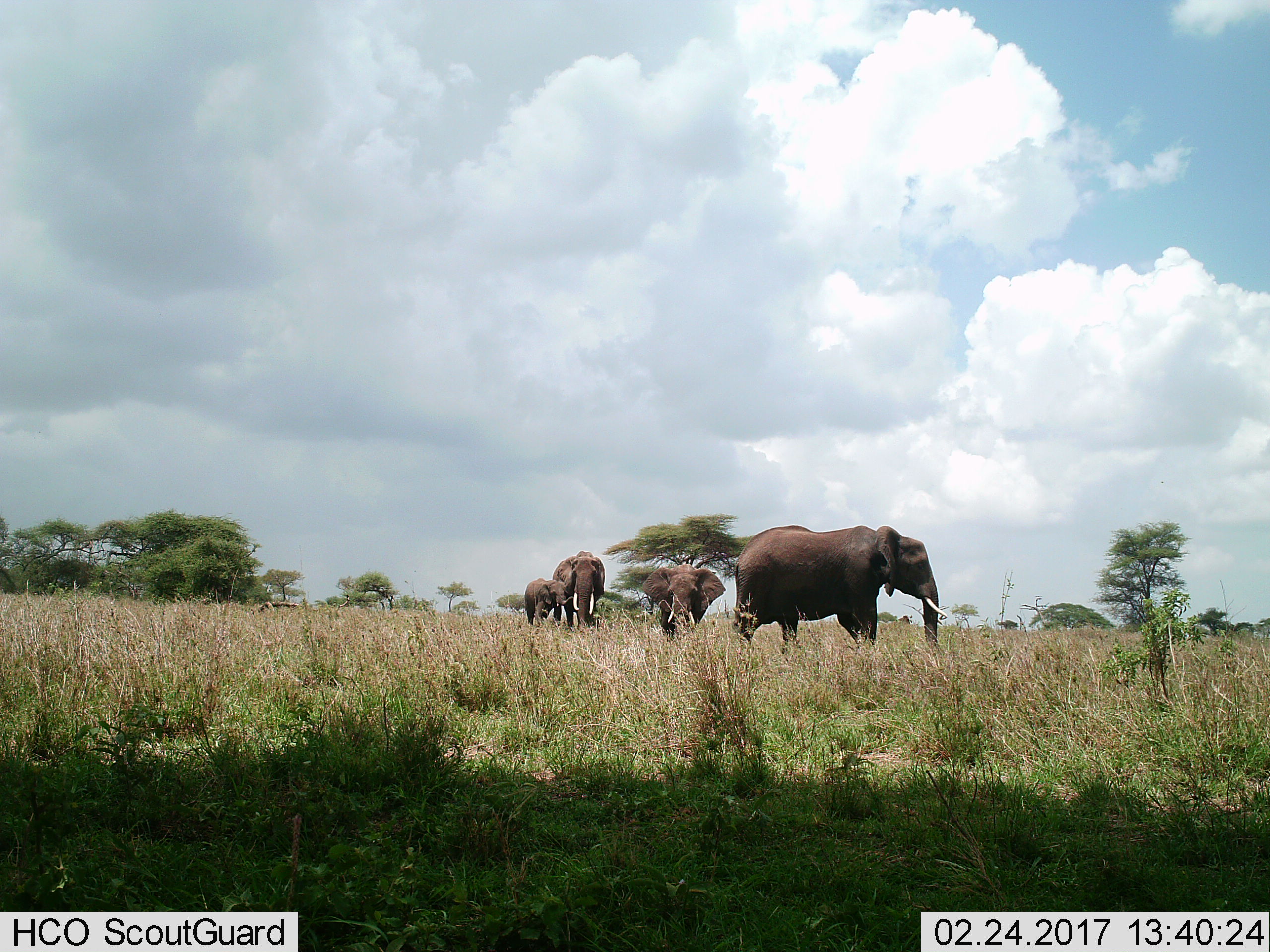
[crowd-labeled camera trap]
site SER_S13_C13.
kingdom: Animalia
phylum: Chordata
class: Mammalia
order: Proboscidea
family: Elephantidae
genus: Loxodonta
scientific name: Loxodonta africana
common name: african bush elephant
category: elephant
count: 4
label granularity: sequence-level